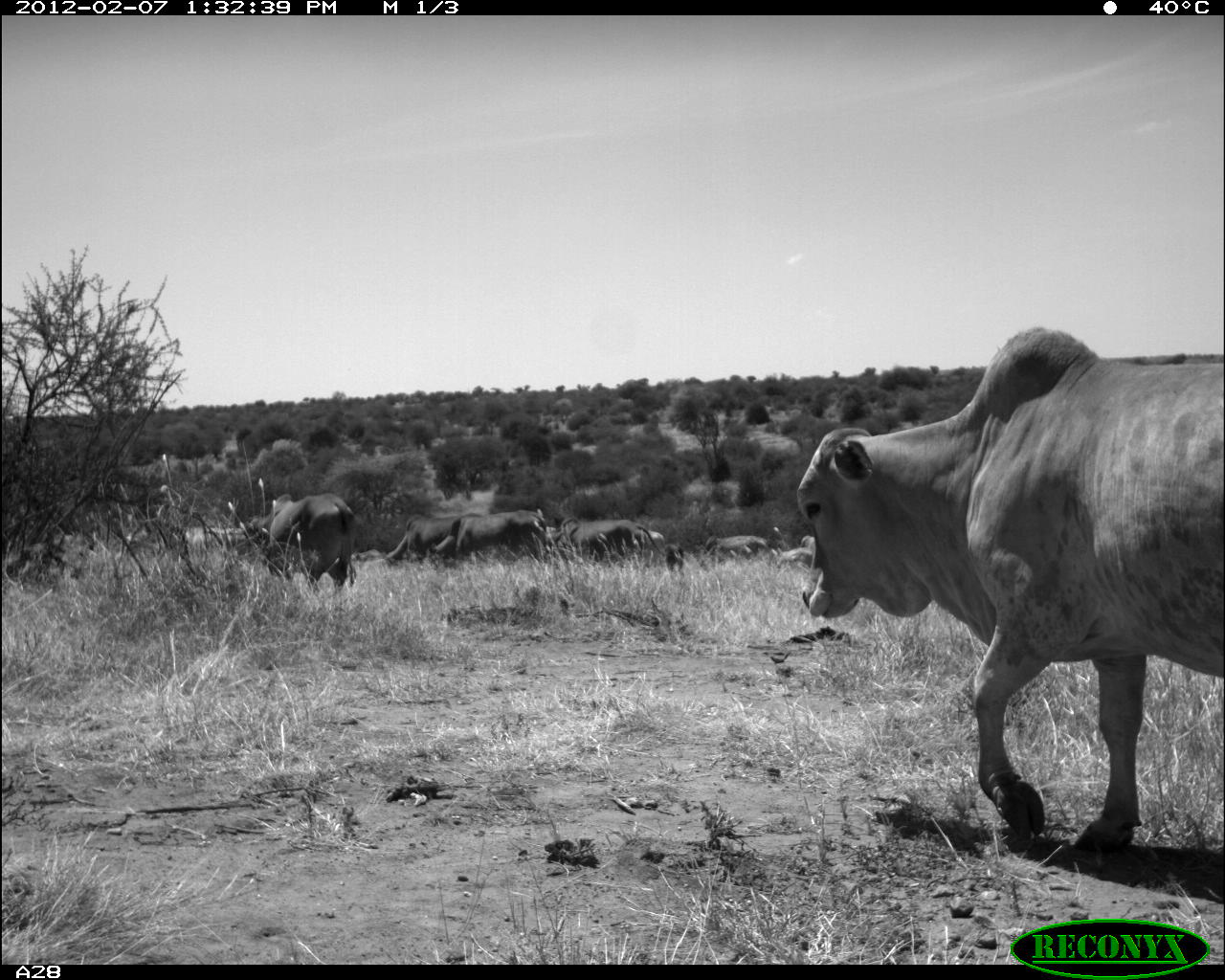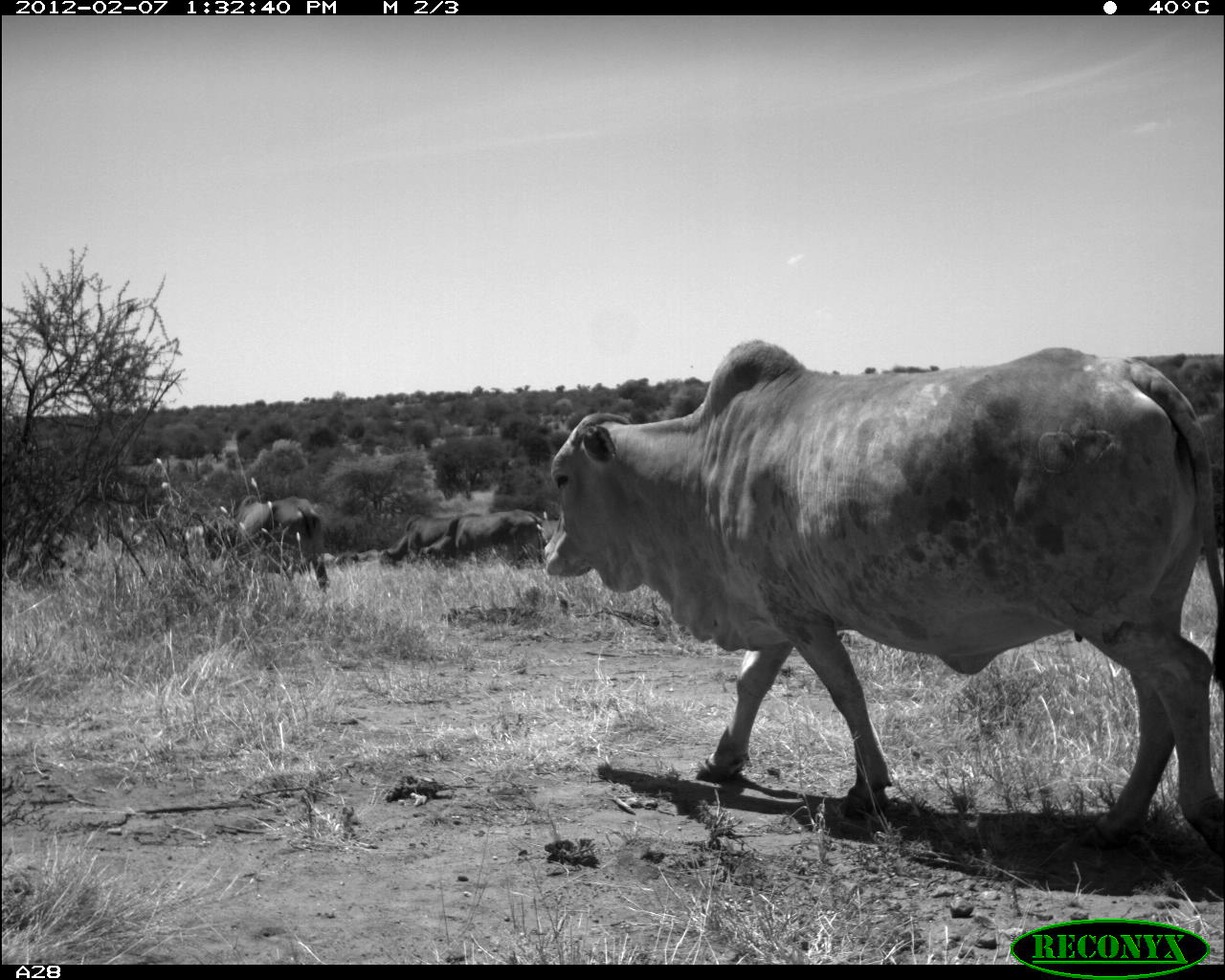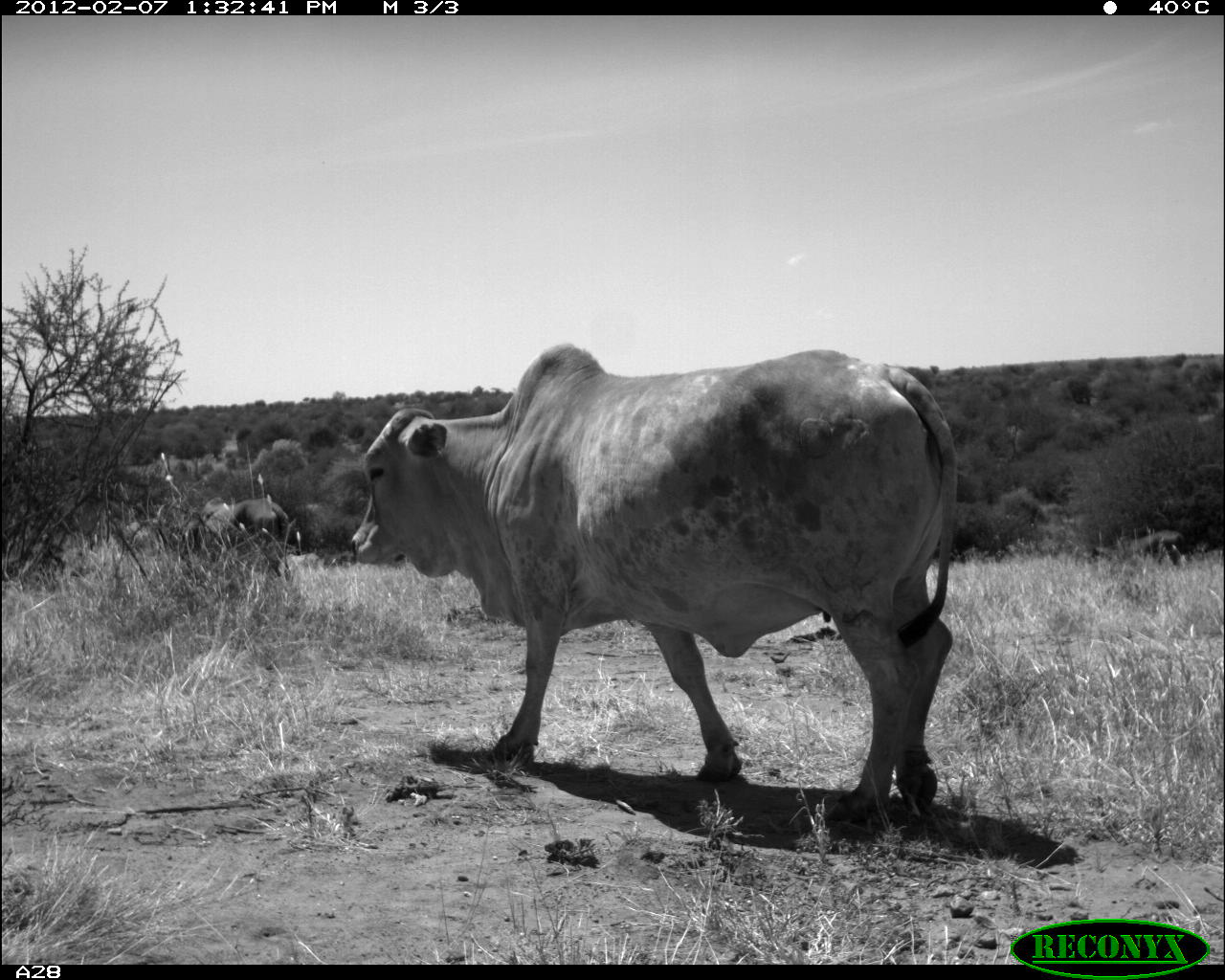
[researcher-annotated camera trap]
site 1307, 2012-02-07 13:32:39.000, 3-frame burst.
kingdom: Animalia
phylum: Chordata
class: Mammalia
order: Artiodactyla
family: Bovidae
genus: Bos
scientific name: Bos taurus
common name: domestic cattle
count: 9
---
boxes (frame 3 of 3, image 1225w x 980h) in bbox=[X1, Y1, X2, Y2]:
bos taurus: bbox=[351, 341, 959, 820]; bbox=[191, 496, 295, 582]; bbox=[1088, 529, 1192, 575]